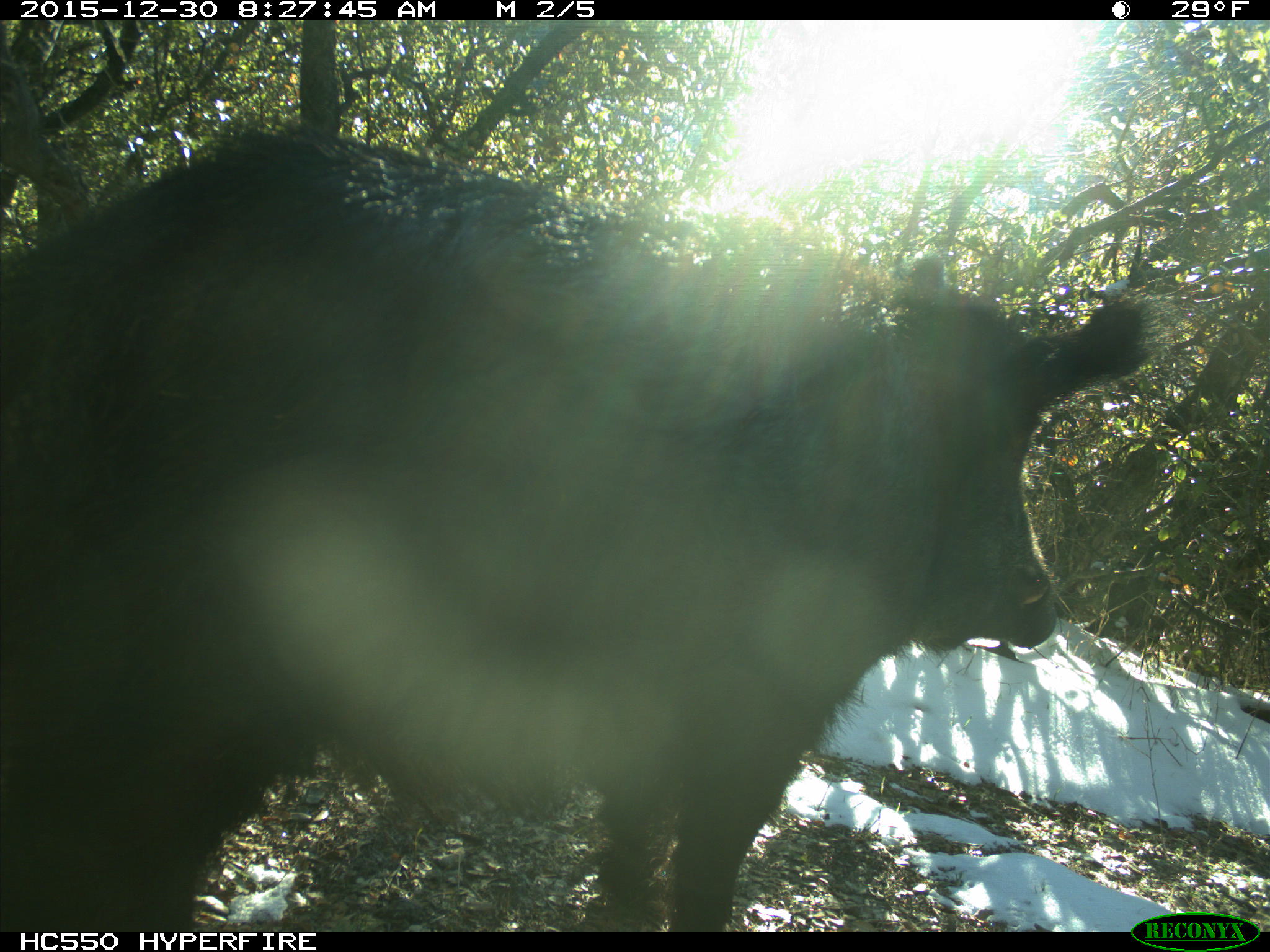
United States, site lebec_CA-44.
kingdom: Animalia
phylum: Chordata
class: Mammalia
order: Artiodactyla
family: Suidae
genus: Sus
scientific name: Sus scrofa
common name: wild boar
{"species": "Sus scrofa (wild boar)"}